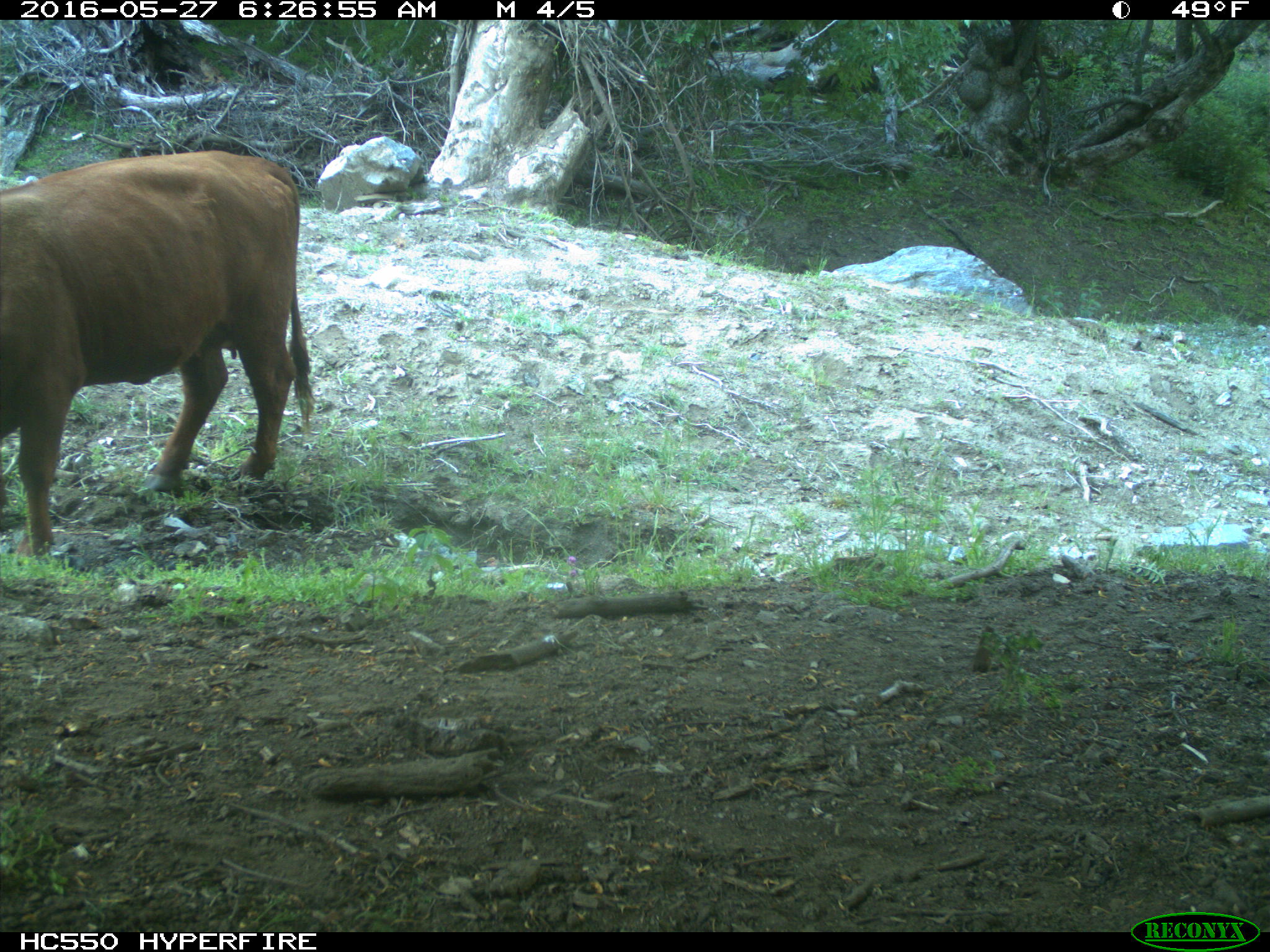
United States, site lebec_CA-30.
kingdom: Animalia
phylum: Chordata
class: Mammalia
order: Artiodactyla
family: Bovidae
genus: Bos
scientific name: Bos taurus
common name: domestic cow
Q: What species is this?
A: Bos taurus (domestic cow).